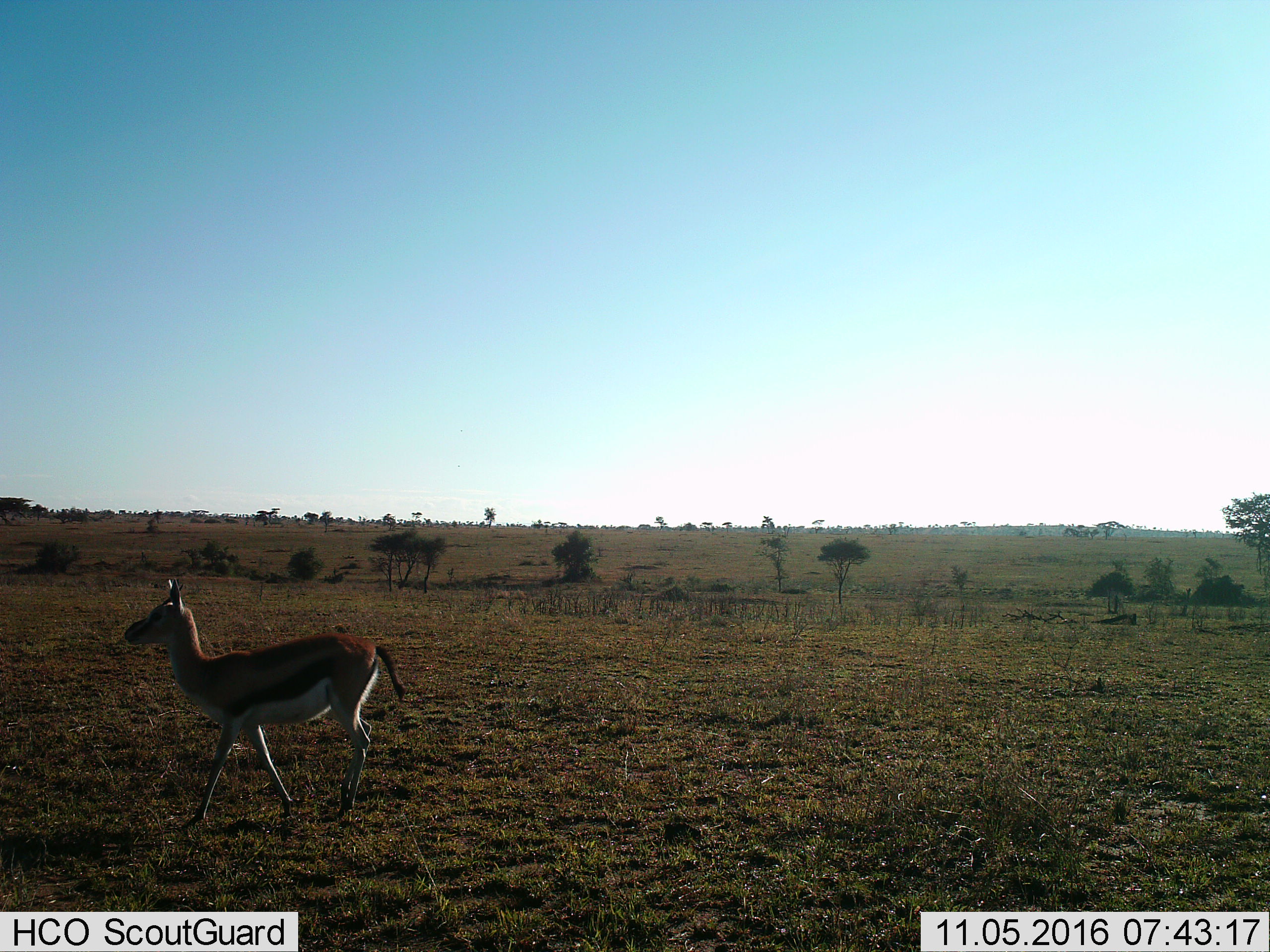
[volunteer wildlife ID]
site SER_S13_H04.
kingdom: Animalia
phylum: Chordata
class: Mammalia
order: Artiodactyla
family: Bovidae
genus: Eudorcas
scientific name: Eudorcas thomsonii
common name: thomson's gazelle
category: gazellethomsons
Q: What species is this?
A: Gazellethomsons (thomson's gazelle) (Eudorcas thomsonii).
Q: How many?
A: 1.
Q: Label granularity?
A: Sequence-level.